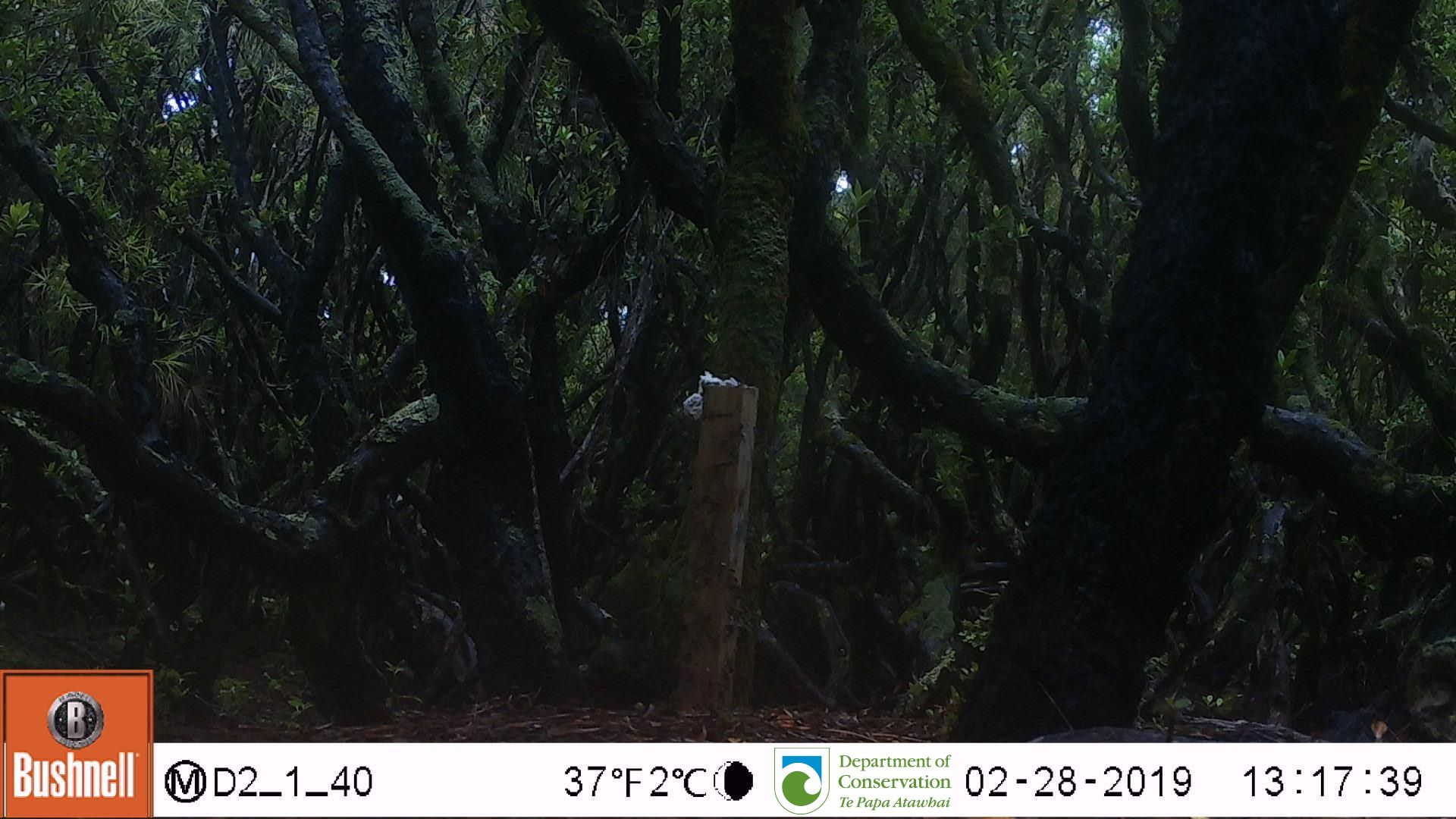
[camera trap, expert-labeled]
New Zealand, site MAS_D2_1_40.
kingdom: Animalia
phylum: Chordata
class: Aves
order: Passeriformes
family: Turdidae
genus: Turdus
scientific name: Turdus merula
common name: eurasian blackbird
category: blackbird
Blackbird (eurasian blackbird) (Turdus merula).